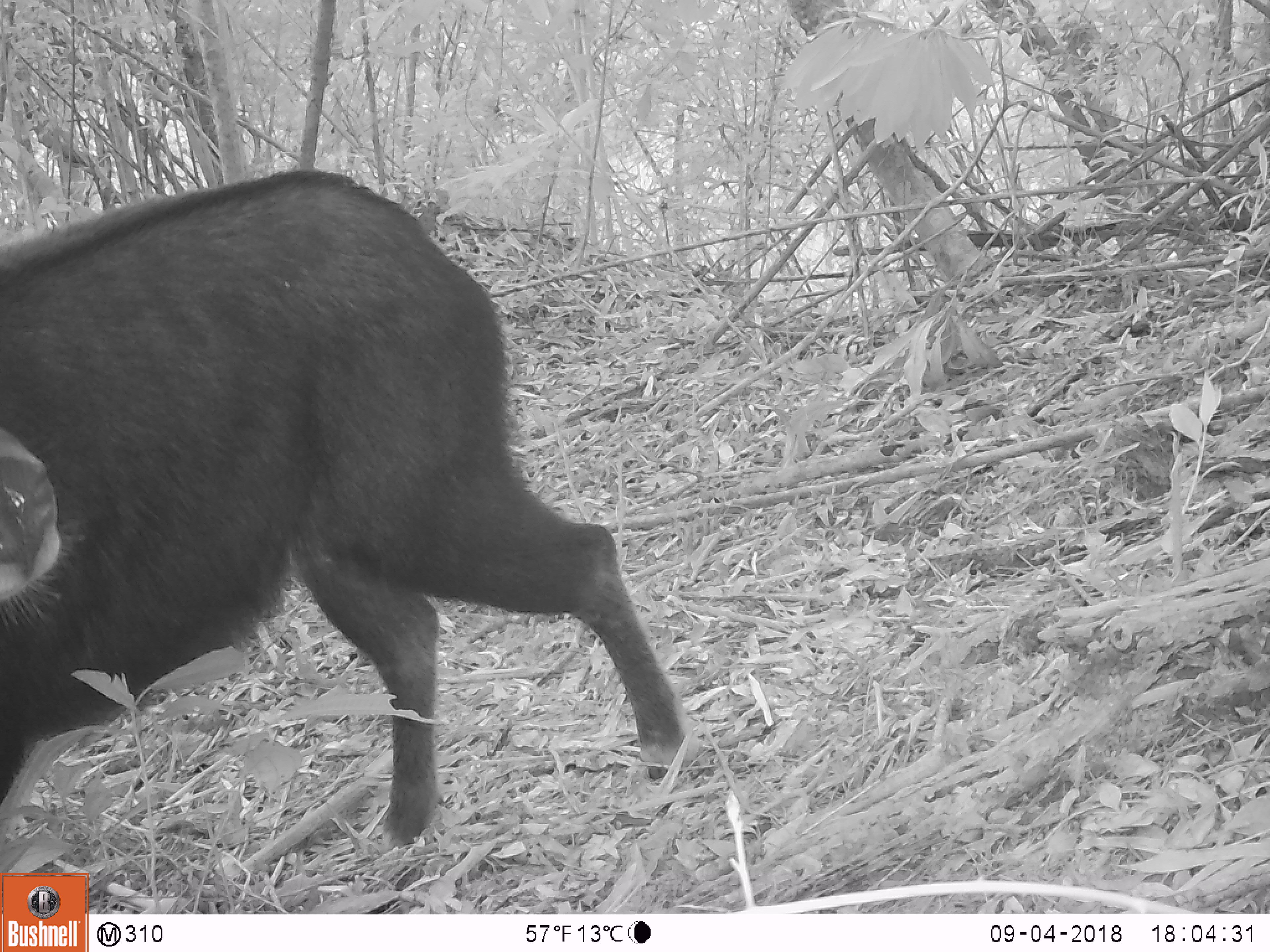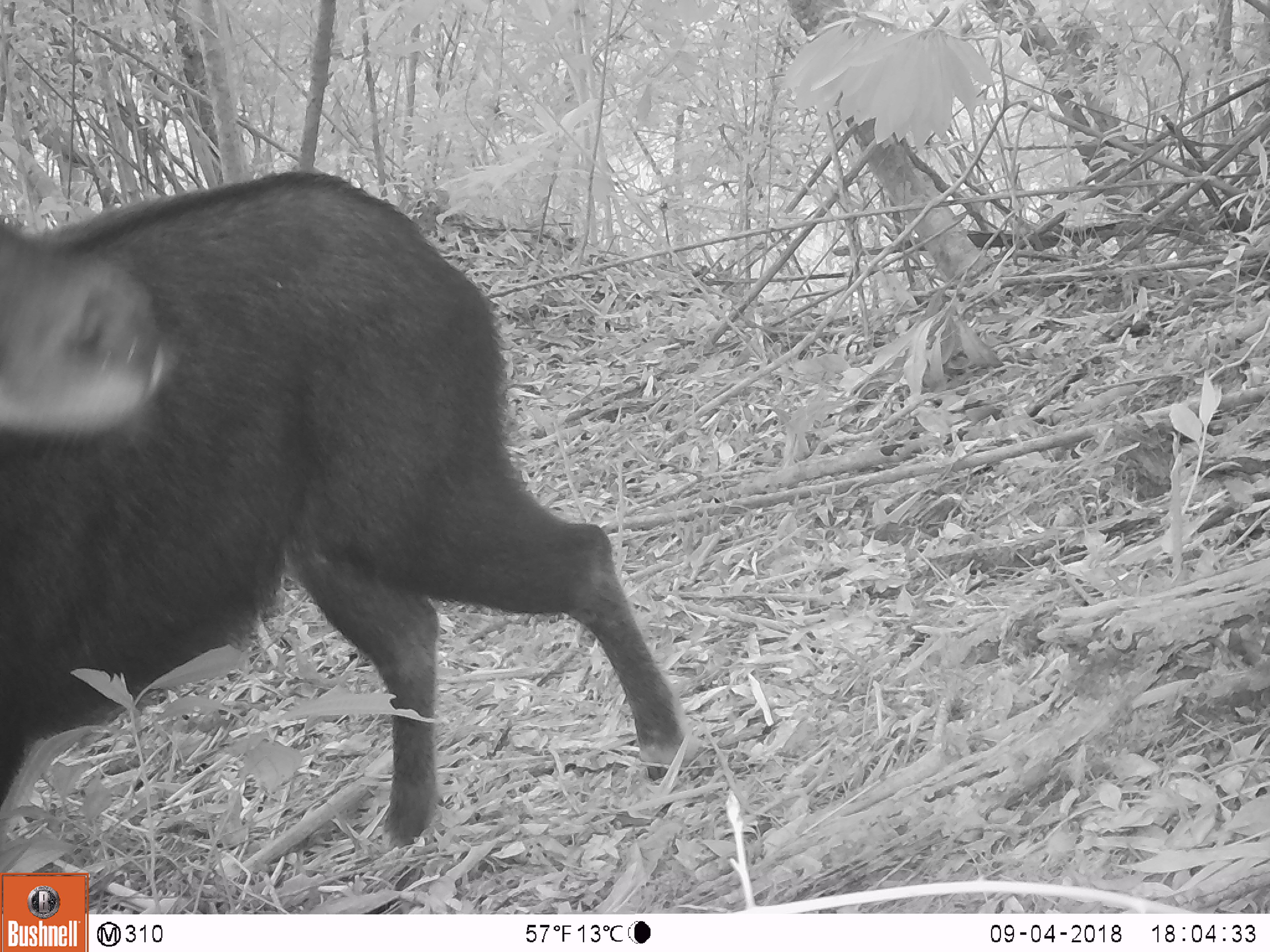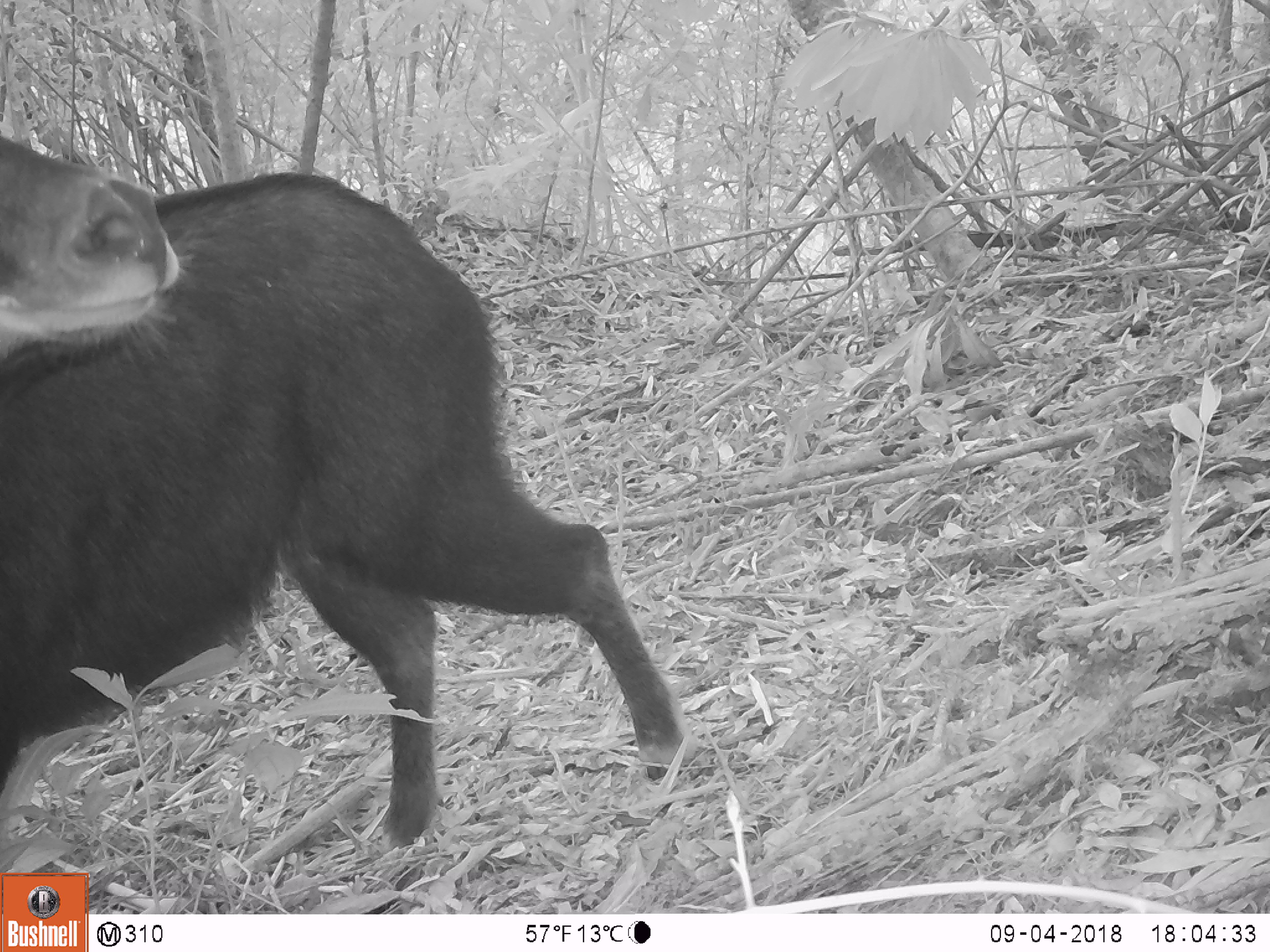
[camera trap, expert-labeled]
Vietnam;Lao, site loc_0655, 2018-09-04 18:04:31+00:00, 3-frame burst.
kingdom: Animalia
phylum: Chordata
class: Mammalia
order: Artiodactyla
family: Bovidae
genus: Capricornis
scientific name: Capricornis sumatraensis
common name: chinese serow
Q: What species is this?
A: Chinese serow (Capricornis sumatraensis).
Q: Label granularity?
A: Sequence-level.